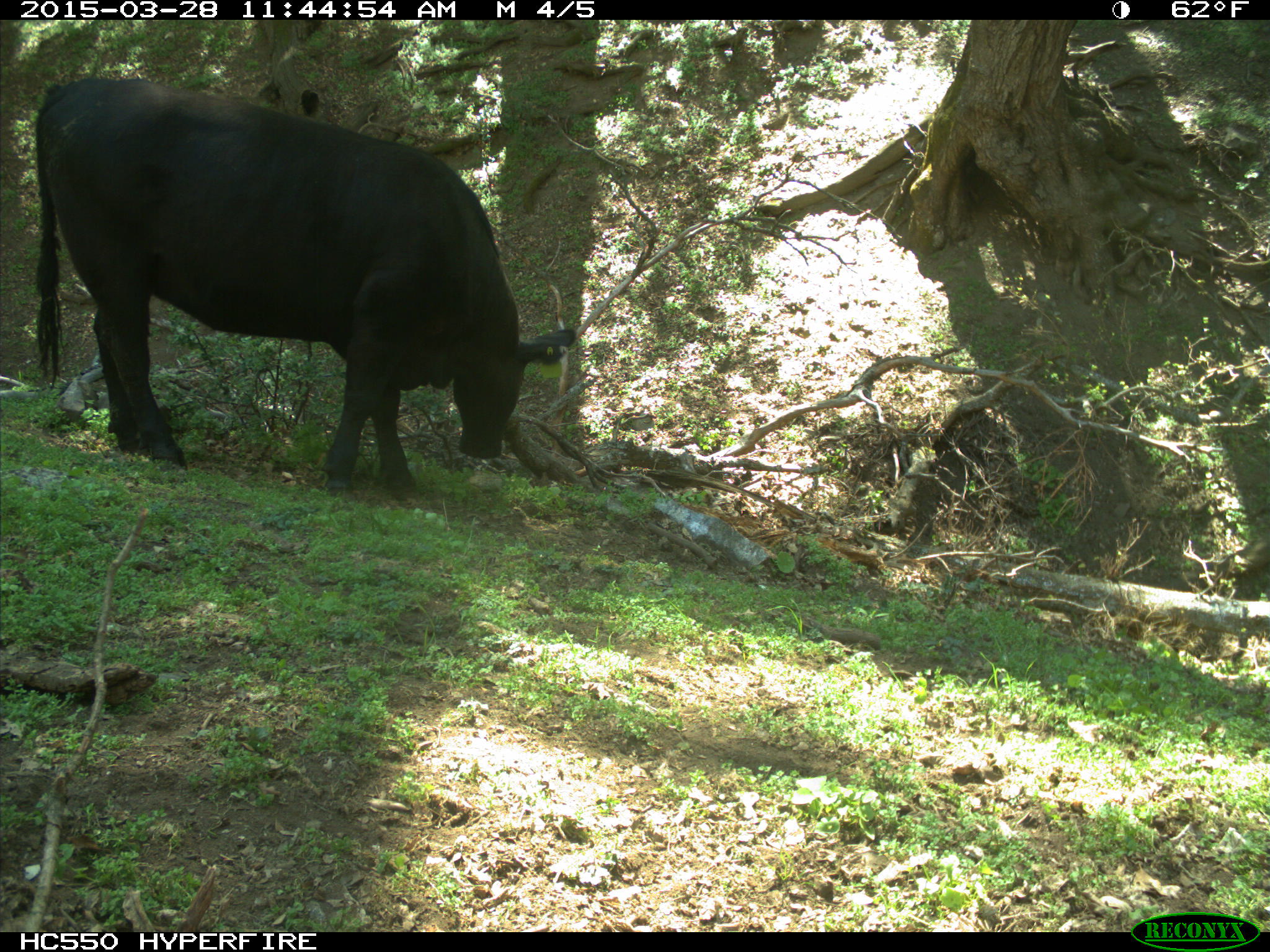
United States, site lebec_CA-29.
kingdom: Animalia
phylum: Chordata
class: Mammalia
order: Artiodactyla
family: Bovidae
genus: Bos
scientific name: Bos taurus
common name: domestic cow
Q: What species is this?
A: Bos taurus (domestic cow).